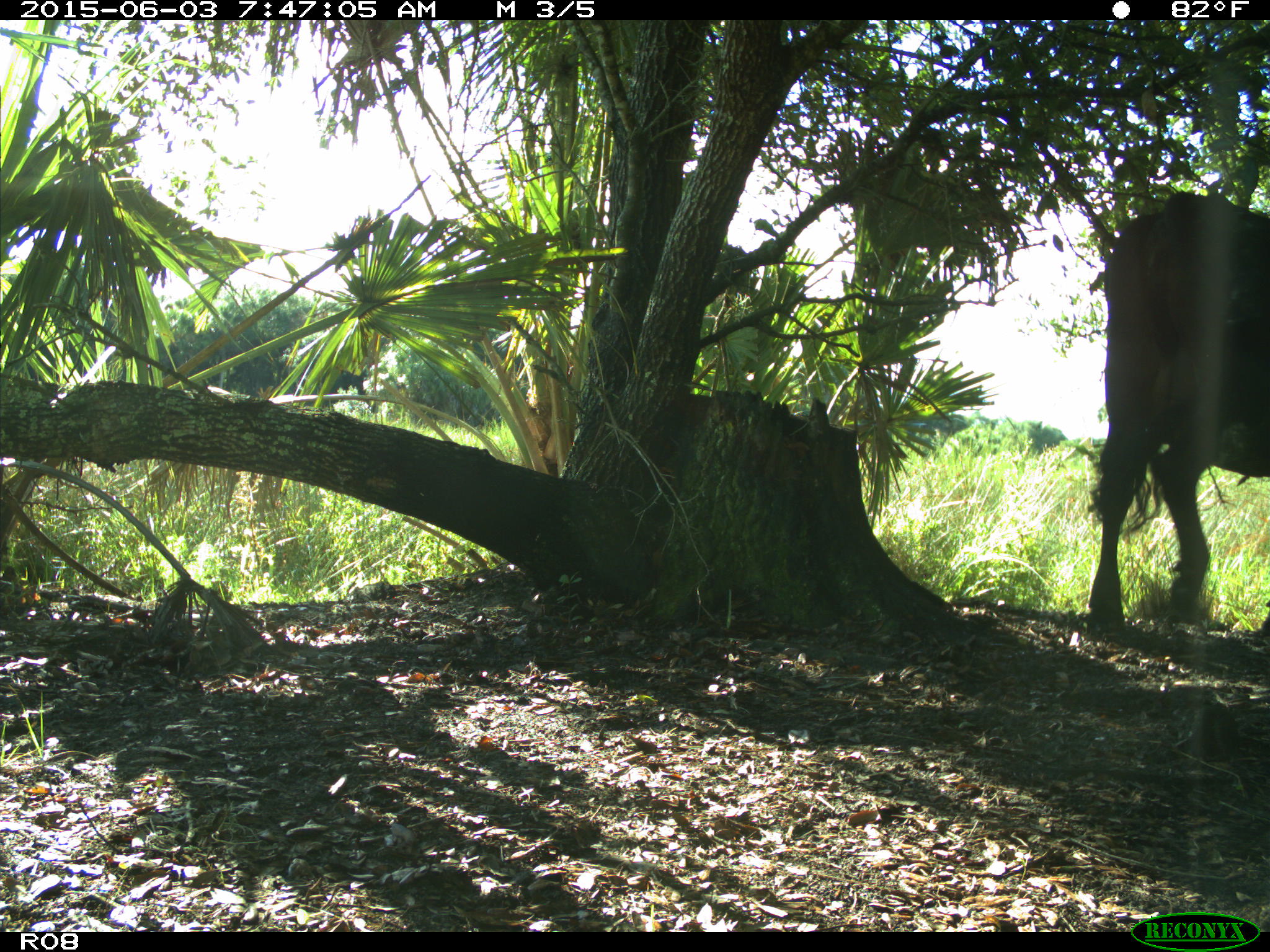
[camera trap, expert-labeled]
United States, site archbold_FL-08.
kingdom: Animalia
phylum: Chordata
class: Mammalia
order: Artiodactyla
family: Bovidae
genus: Bos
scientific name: Bos taurus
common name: domestic cow